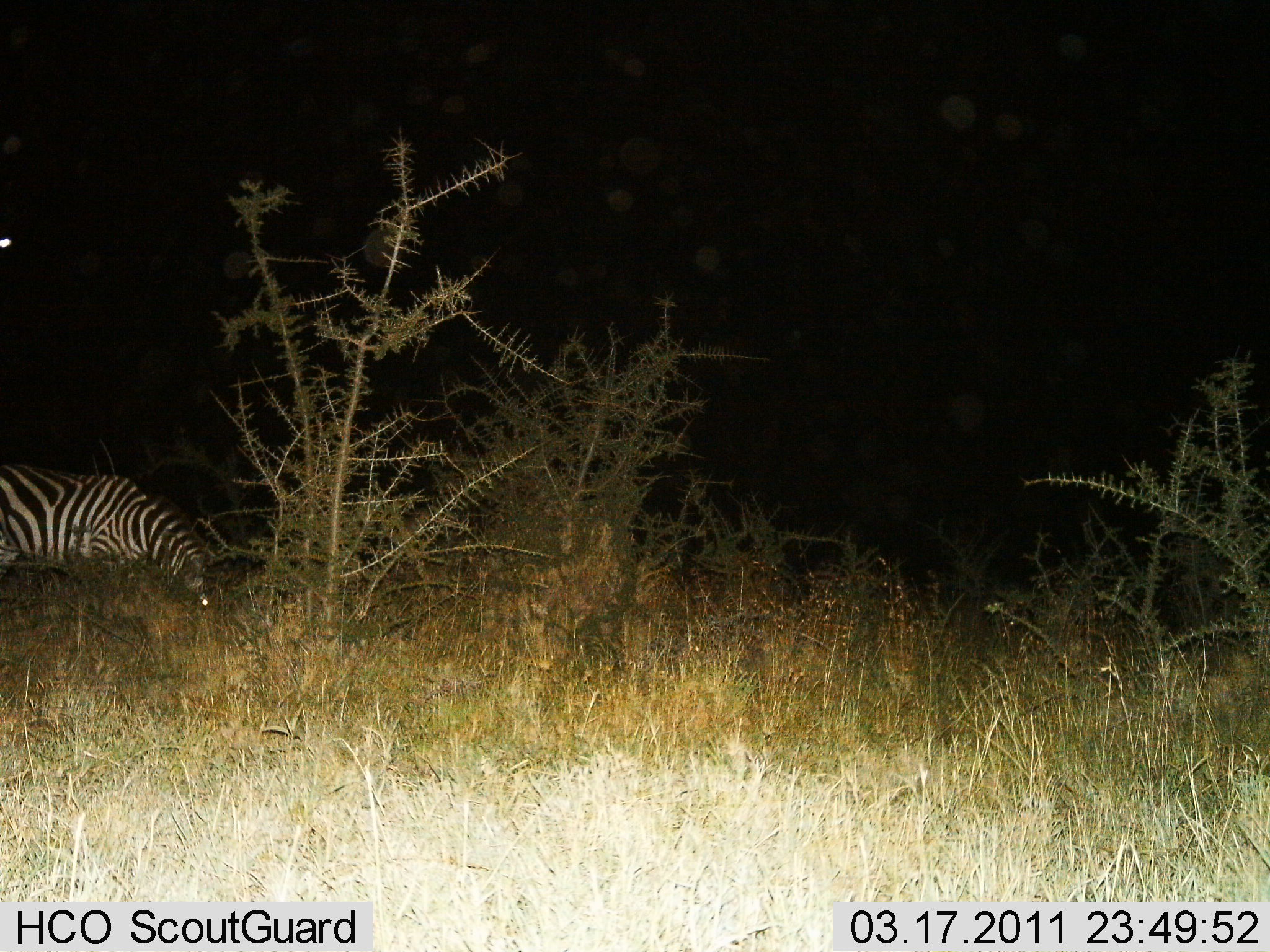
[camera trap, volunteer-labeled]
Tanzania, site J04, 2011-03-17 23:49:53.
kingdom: Animalia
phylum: Chordata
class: Mammalia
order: Perissodactyla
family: Equidae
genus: Equus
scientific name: Equus quagga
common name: plains zebra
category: zebra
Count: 1.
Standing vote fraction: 18%.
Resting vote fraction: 9%.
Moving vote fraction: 9%.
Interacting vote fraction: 0%.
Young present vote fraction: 0%.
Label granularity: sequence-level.